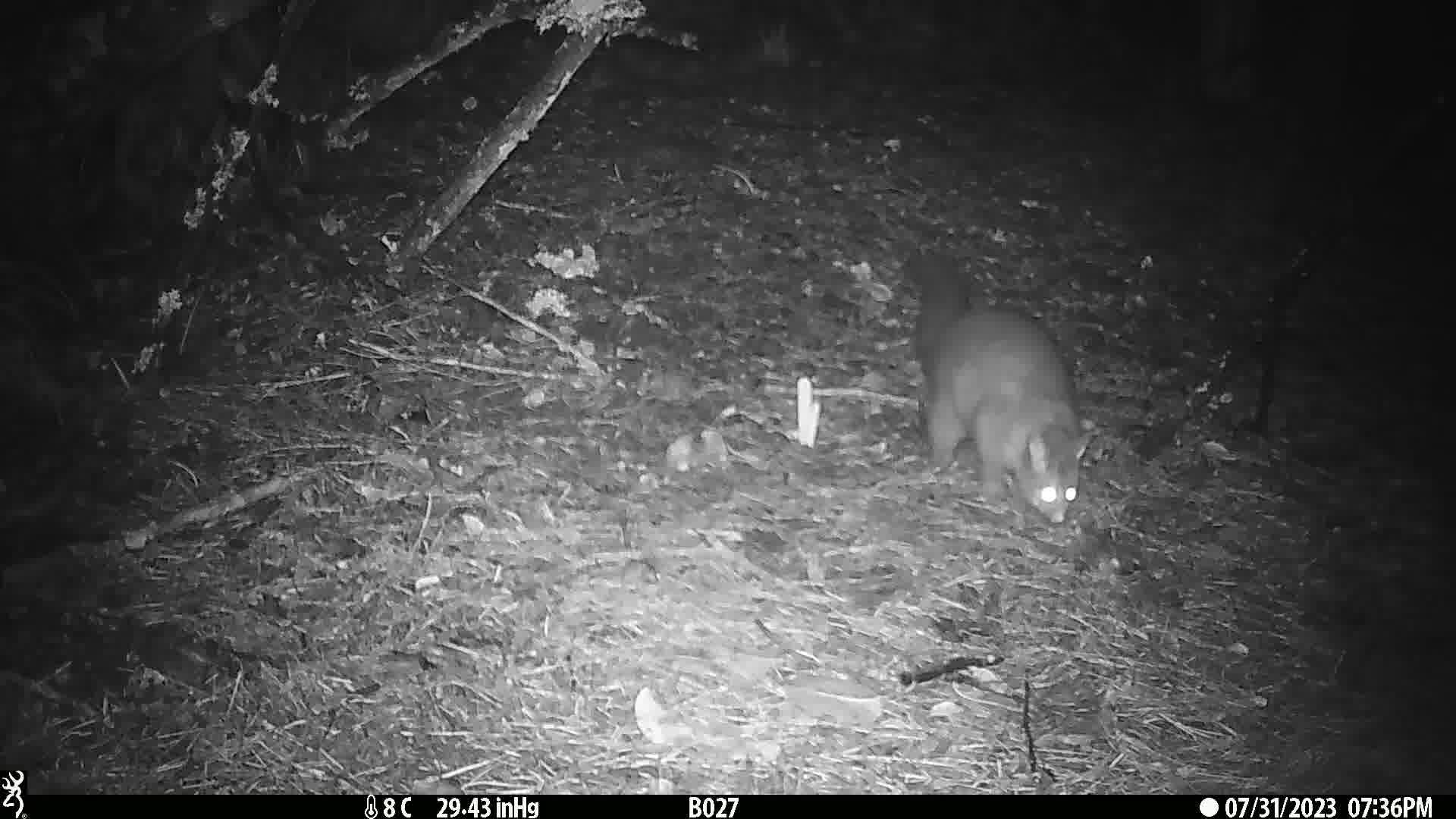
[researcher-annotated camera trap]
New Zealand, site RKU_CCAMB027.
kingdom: Animalia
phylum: Chordata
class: Mammalia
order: Diprotodontia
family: Phalangeridae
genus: Trichosurus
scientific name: Trichosurus vulpecula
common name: common brushtail possum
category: possum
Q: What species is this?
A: Possum (common brushtail possum) (Trichosurus vulpecula).